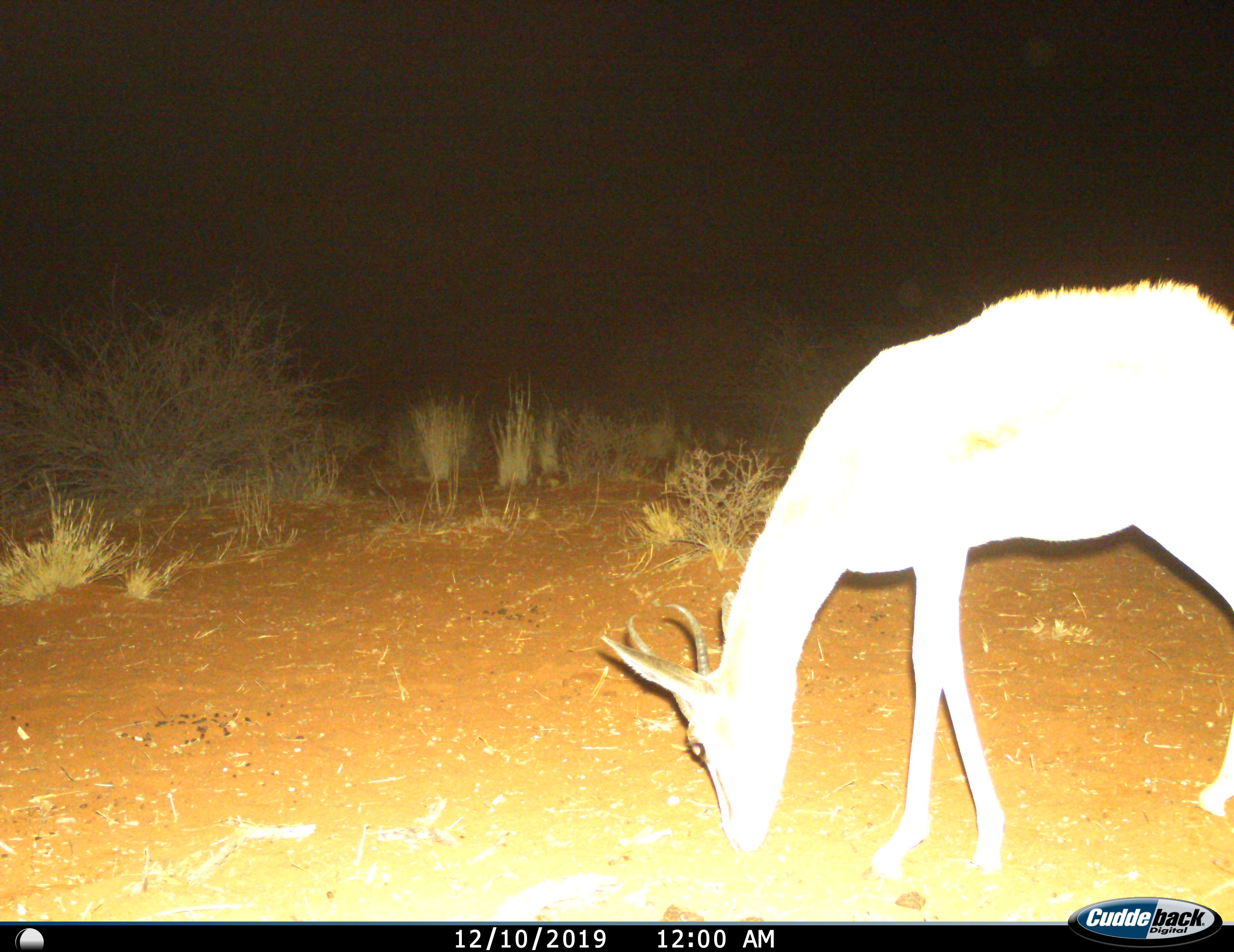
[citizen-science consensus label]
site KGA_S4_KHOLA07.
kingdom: Animalia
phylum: Chordata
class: Mammalia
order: Artiodactyla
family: Bovidae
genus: Antidorcas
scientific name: Antidorcas marsupialis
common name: springbok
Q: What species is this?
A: Springbok (Antidorcas marsupialis).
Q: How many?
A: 1.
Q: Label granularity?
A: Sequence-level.